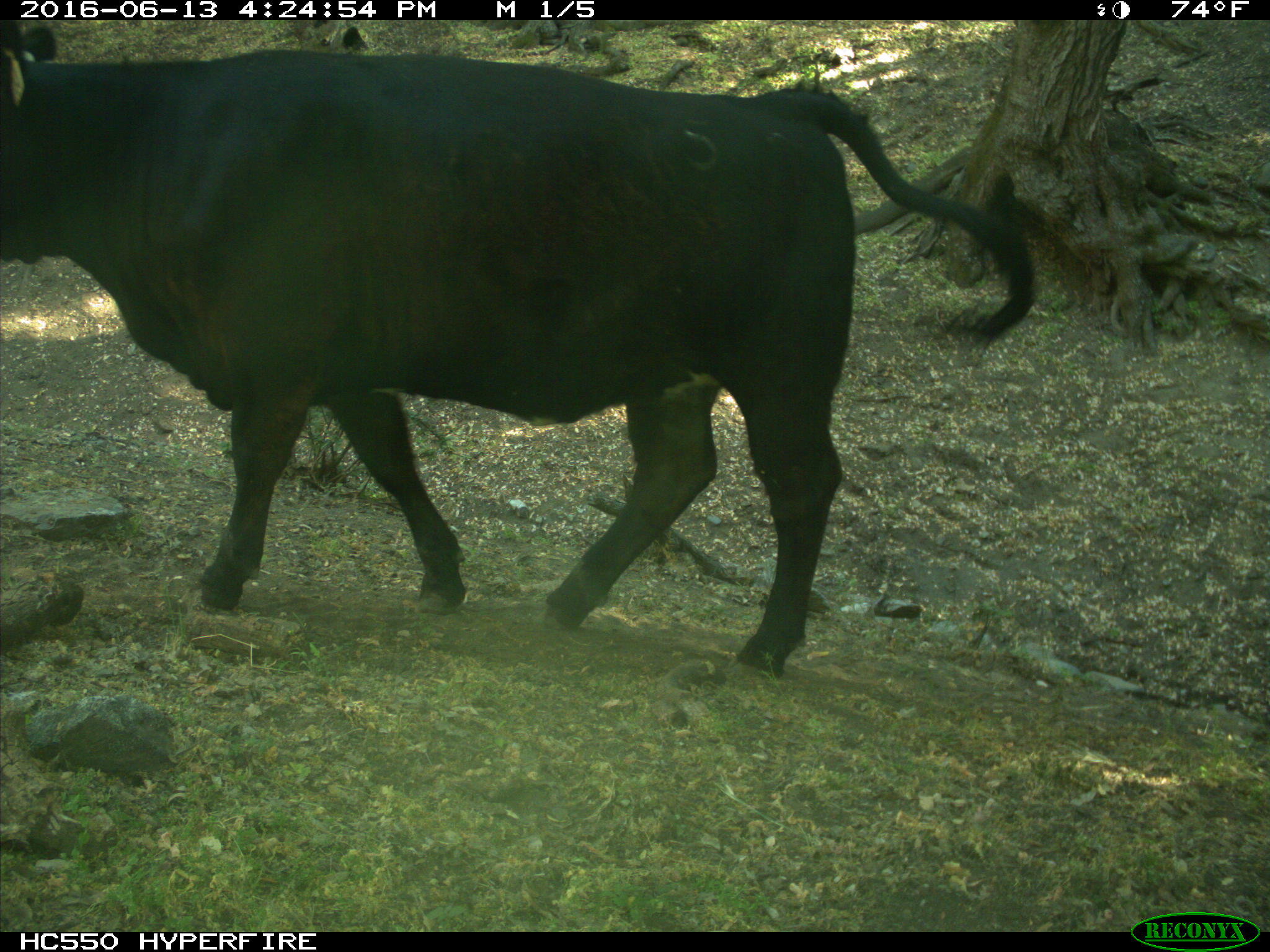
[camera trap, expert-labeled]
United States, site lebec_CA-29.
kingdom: Animalia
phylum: Chordata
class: Mammalia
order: Artiodactyla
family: Bovidae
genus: Bos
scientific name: Bos taurus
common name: domestic cow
Bos taurus (domestic cow).